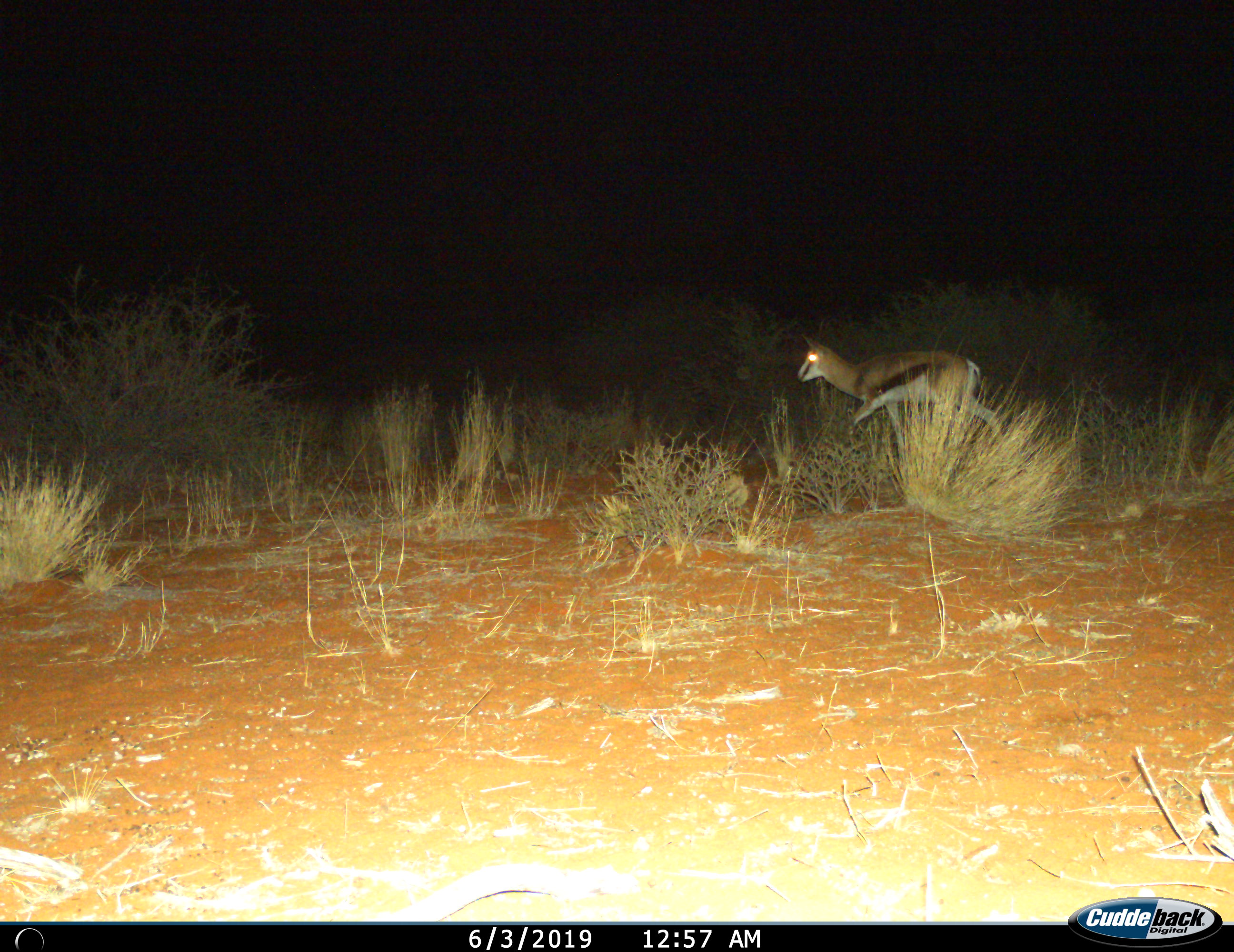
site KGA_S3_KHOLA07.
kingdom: Animalia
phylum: Chordata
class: Mammalia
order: Artiodactyla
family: Bovidae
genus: Antidorcas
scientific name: Antidorcas marsupialis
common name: springbok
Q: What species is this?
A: Springbok (Antidorcas marsupialis).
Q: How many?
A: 1.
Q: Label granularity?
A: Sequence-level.